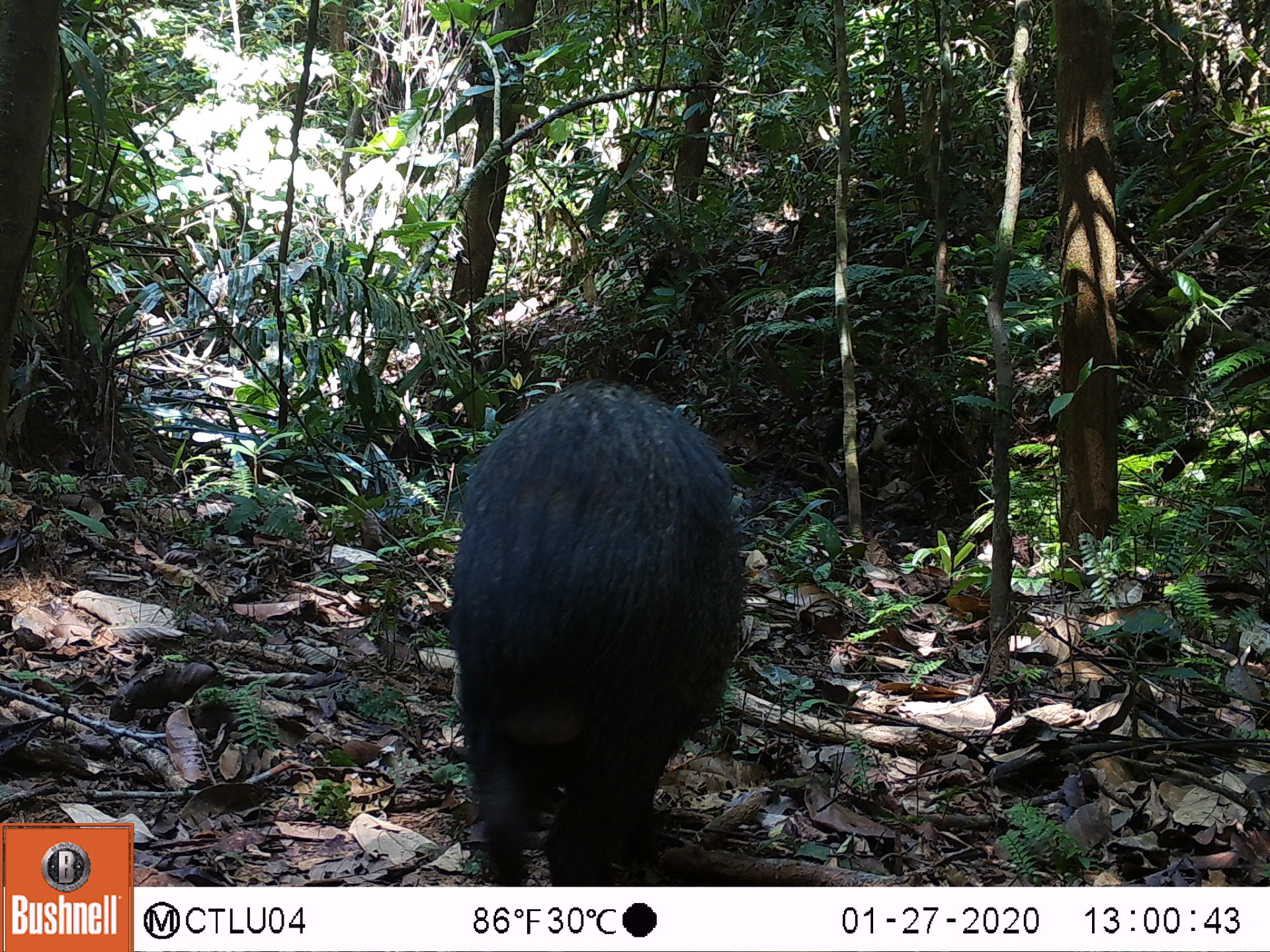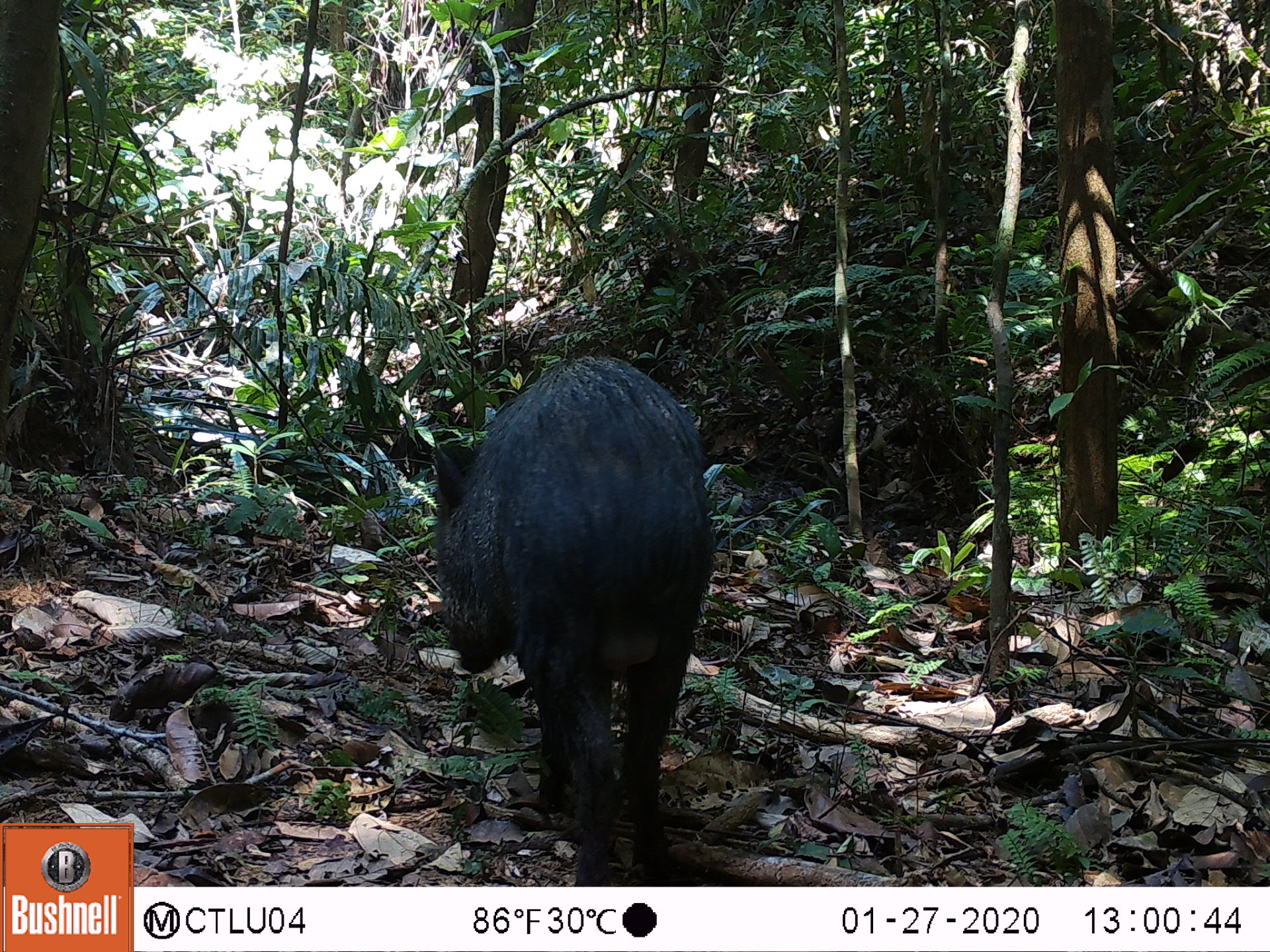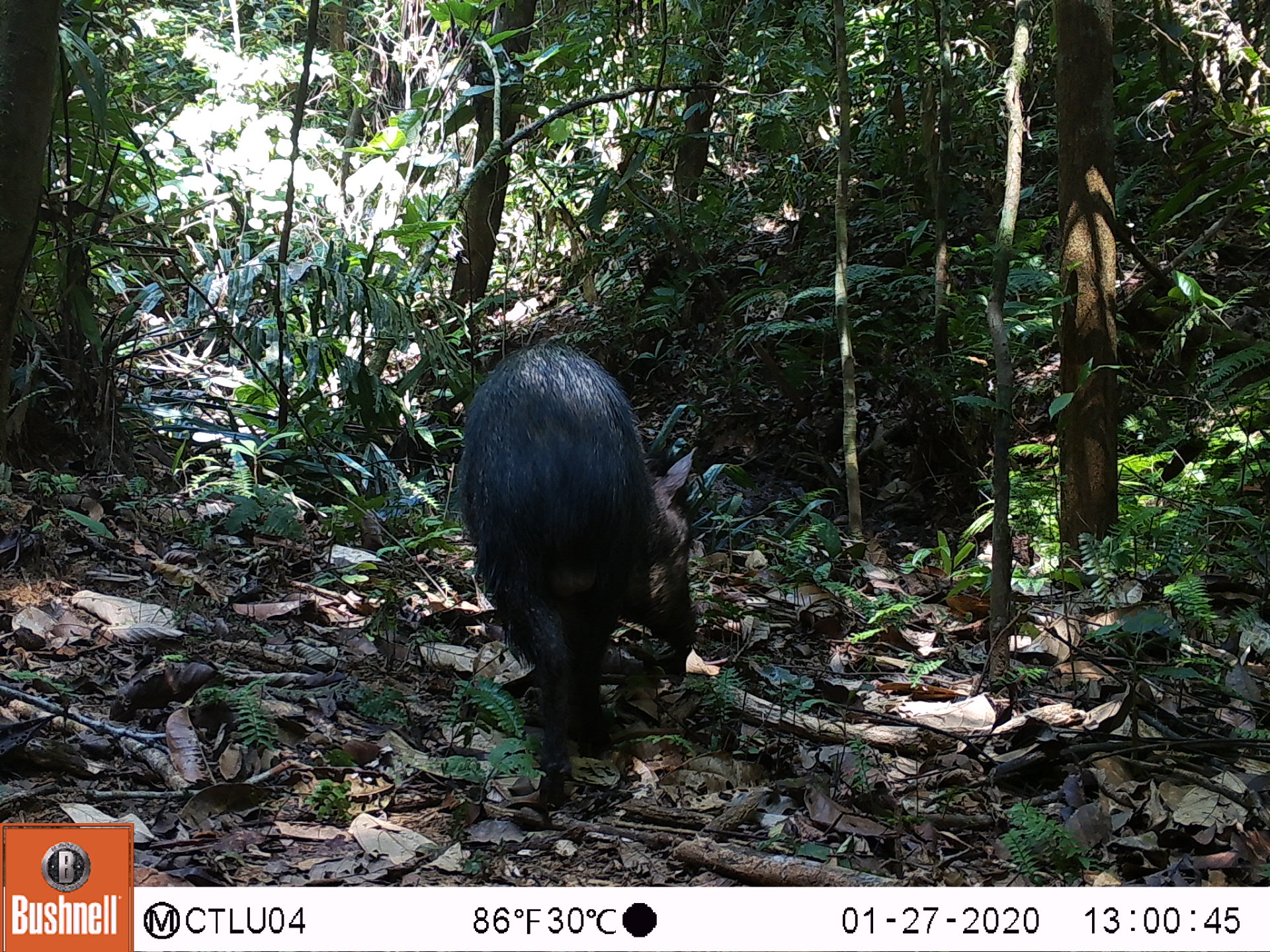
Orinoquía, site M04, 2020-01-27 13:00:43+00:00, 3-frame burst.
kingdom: Animalia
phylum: Chordata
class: Mammalia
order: Artiodactyla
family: Tayassuidae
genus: Pecari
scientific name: Pecari tajacu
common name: collared peccary